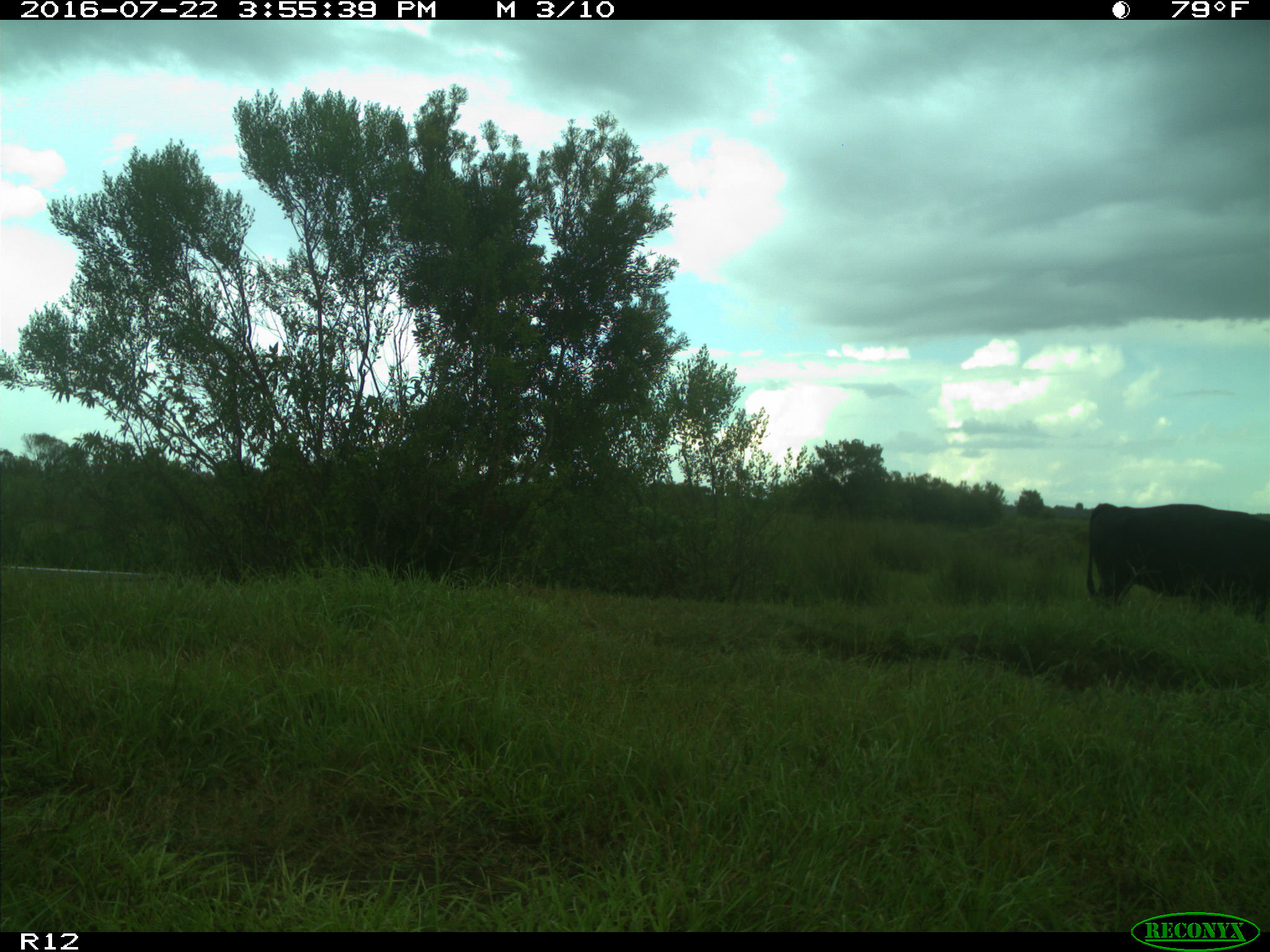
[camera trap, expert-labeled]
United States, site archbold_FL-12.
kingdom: Animalia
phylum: Chordata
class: Mammalia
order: Artiodactyla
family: Bovidae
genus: Bos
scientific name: Bos taurus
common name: domestic cow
Bos taurus (domestic cow).